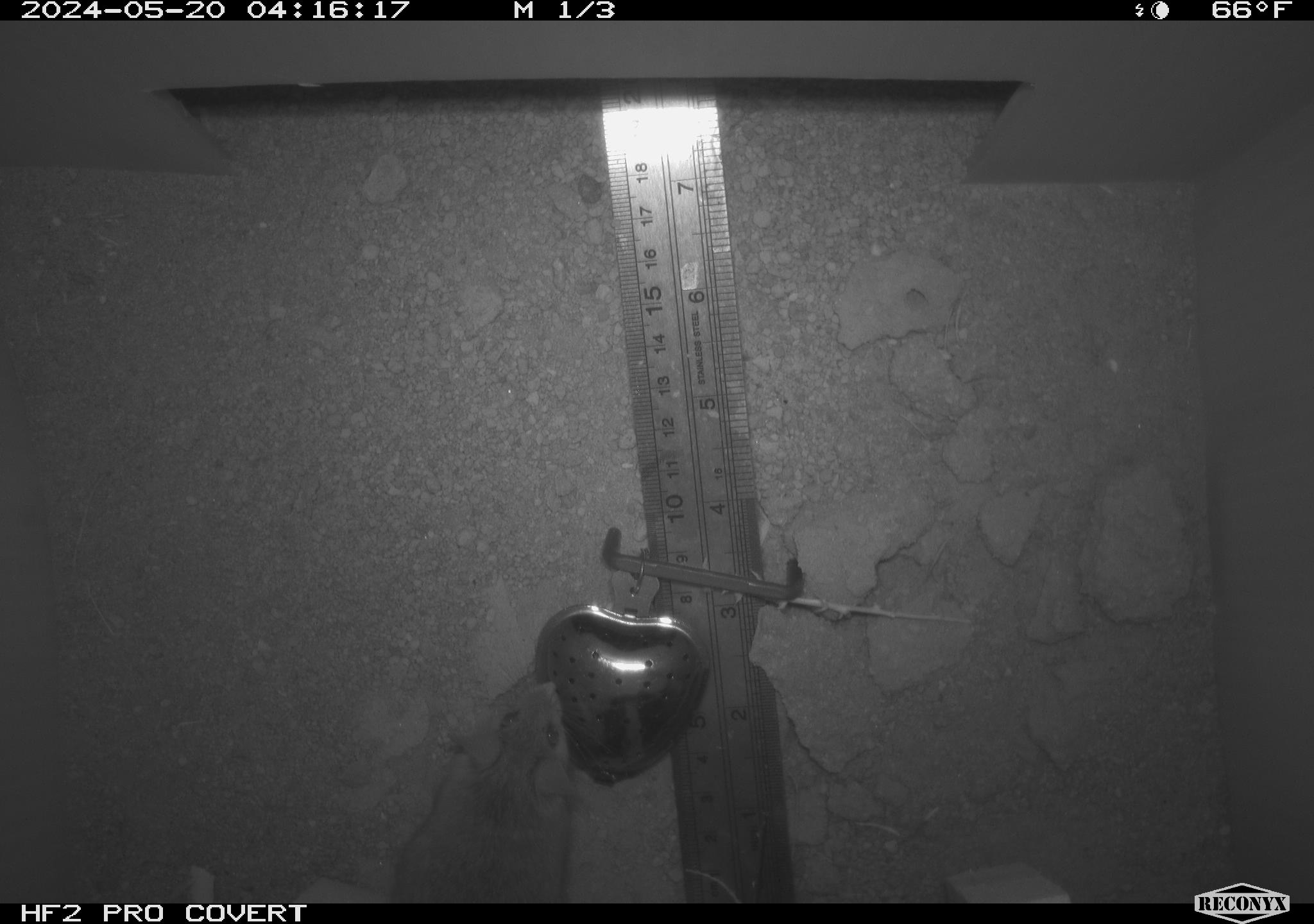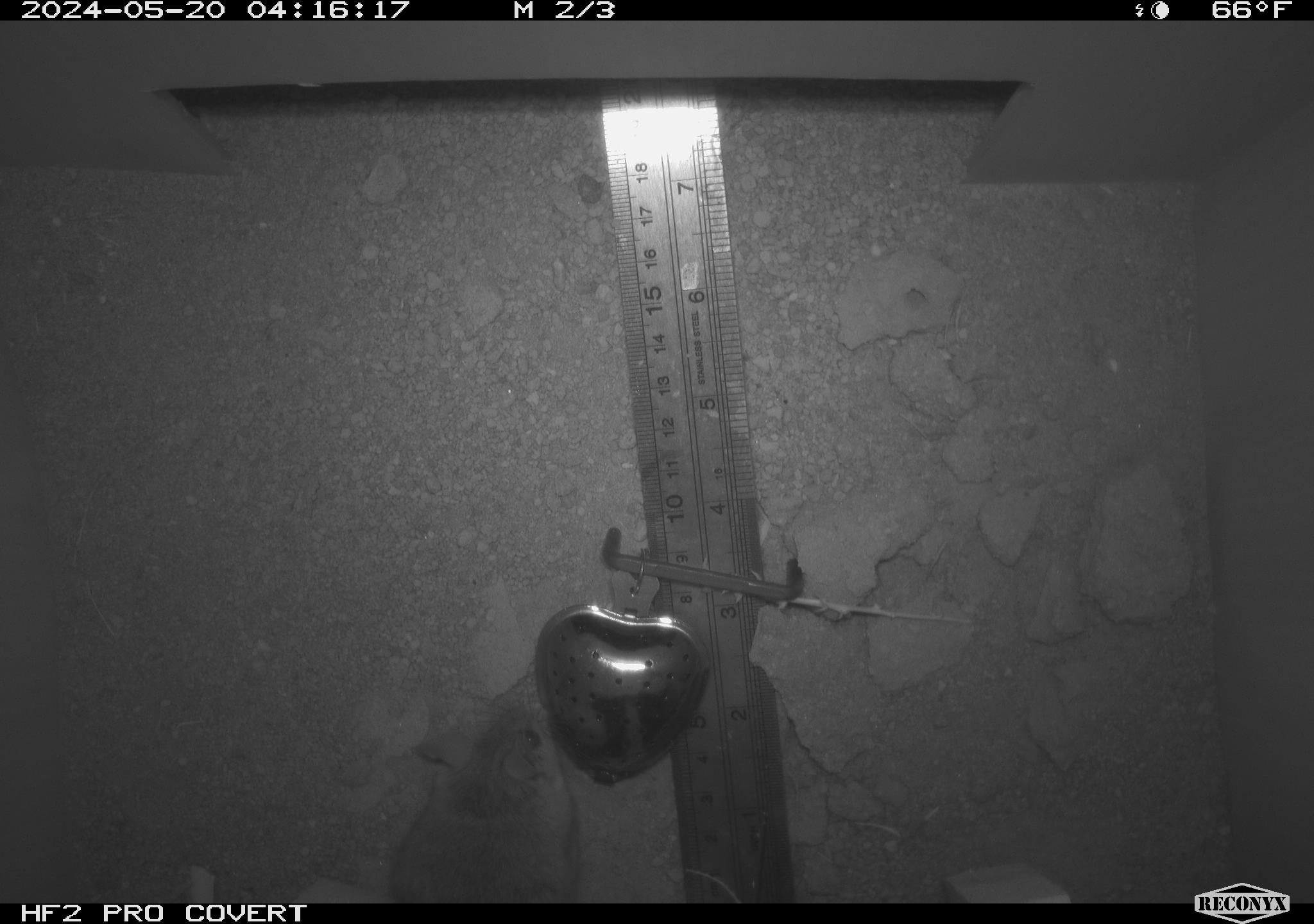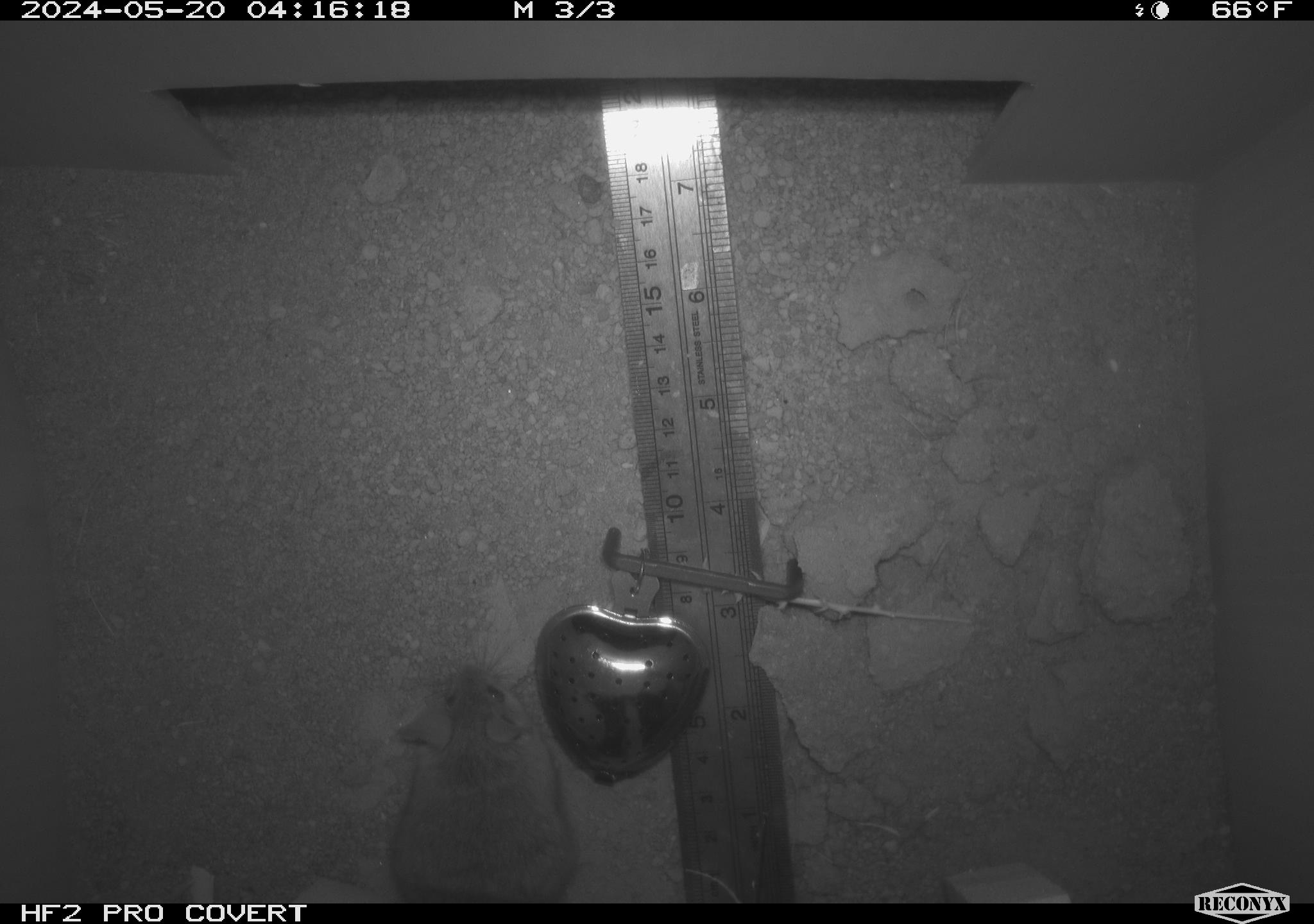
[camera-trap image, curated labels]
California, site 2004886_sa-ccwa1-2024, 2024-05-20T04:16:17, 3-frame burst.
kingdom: Animalia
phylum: Chordata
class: Mammalia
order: Rodentia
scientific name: Rodentia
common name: mouse species